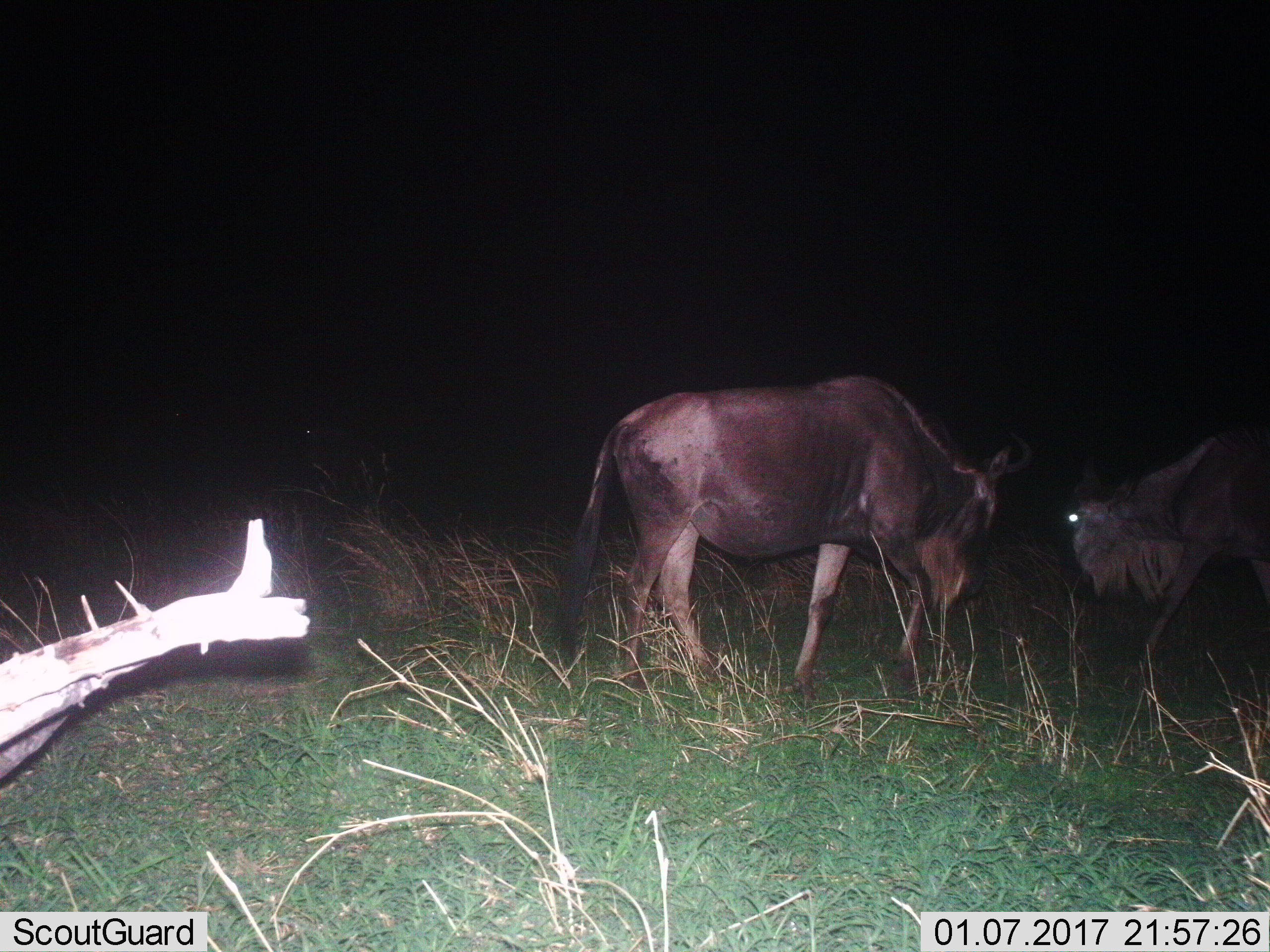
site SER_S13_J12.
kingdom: Animalia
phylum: Chordata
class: Mammalia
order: Artiodactyla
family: Bovidae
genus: Connochaetes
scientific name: Connochaetes taurinus taurinus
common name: blue wildebeest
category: wildebeestblue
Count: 2.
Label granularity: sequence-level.